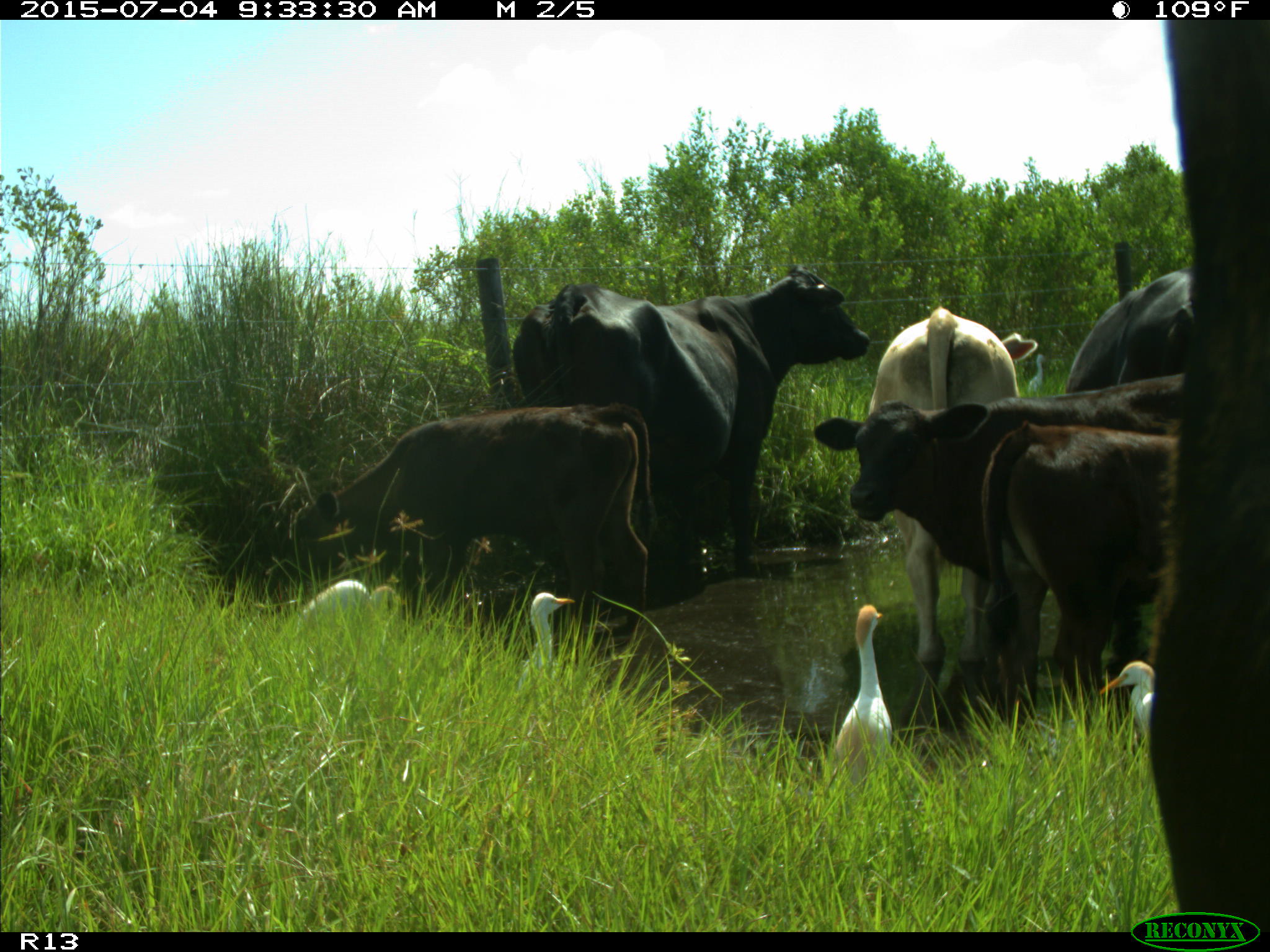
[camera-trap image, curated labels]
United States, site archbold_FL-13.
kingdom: Animalia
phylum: Chordata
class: Mammalia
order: Artiodactyla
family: Bovidae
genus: Bos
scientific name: Bos taurus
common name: domestic cow